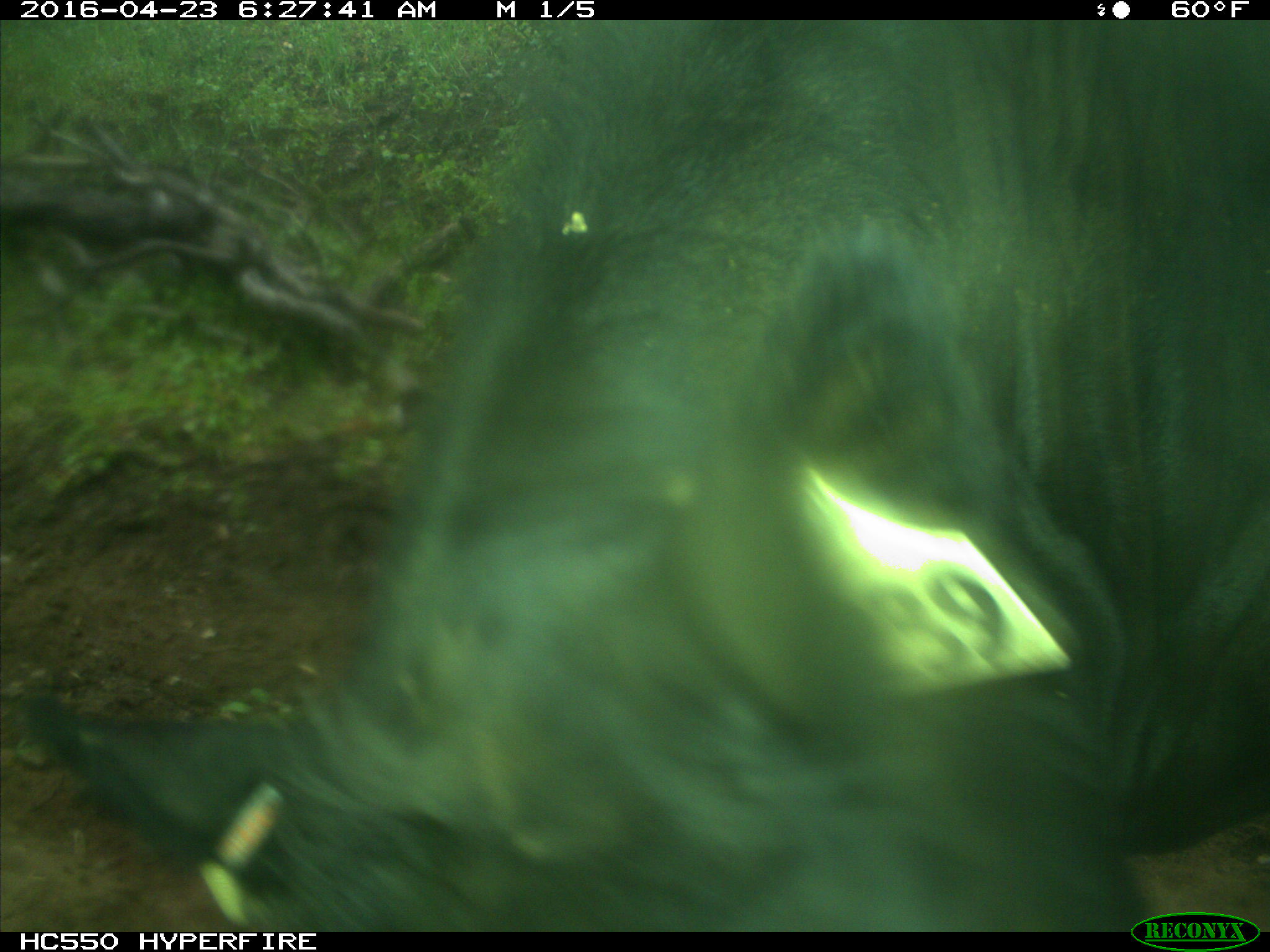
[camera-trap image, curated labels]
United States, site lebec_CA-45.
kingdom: Animalia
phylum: Chordata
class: Mammalia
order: Artiodactyla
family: Bovidae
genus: Bos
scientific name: Bos taurus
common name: domestic cow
Bos taurus (domestic cow).